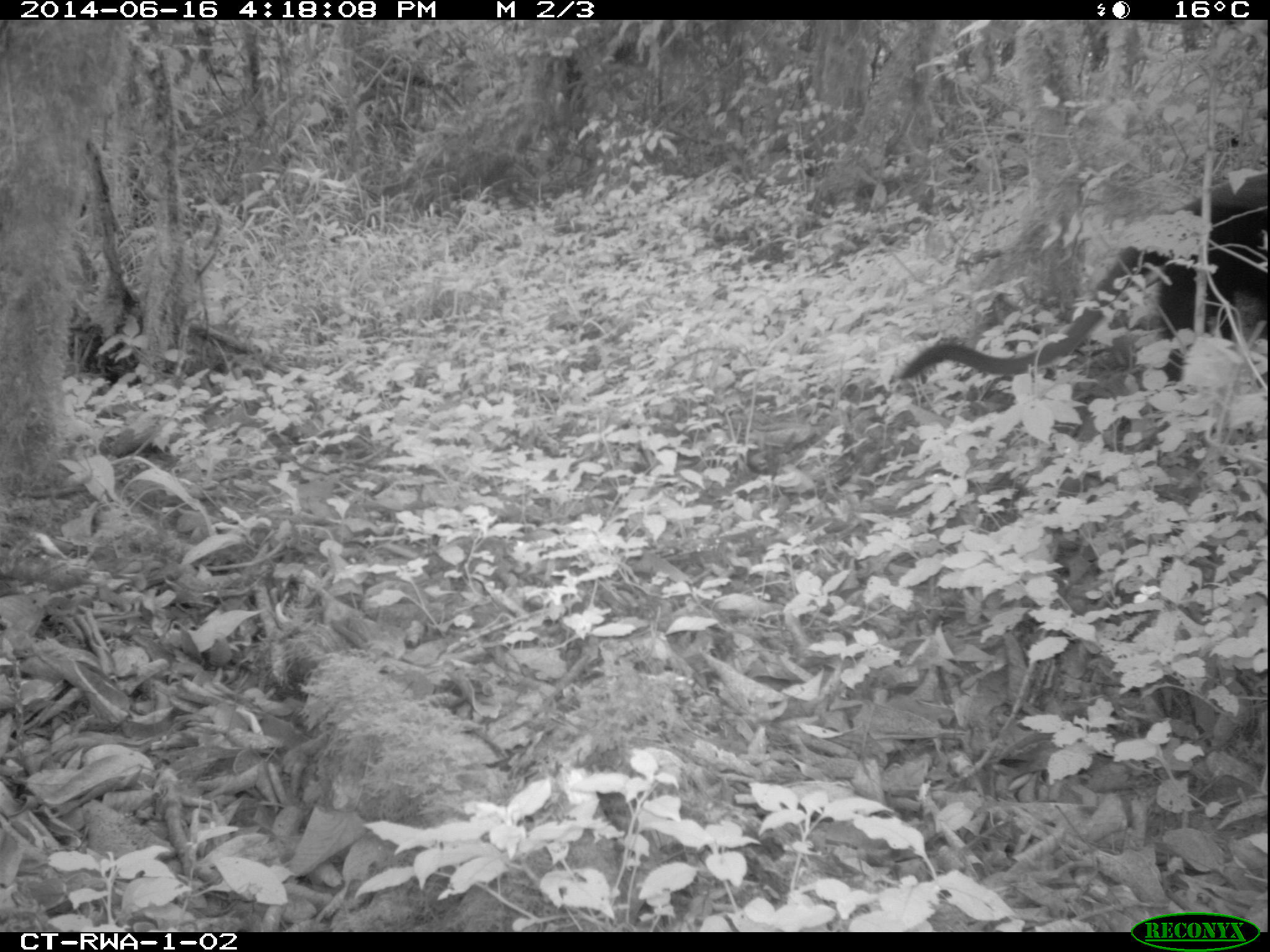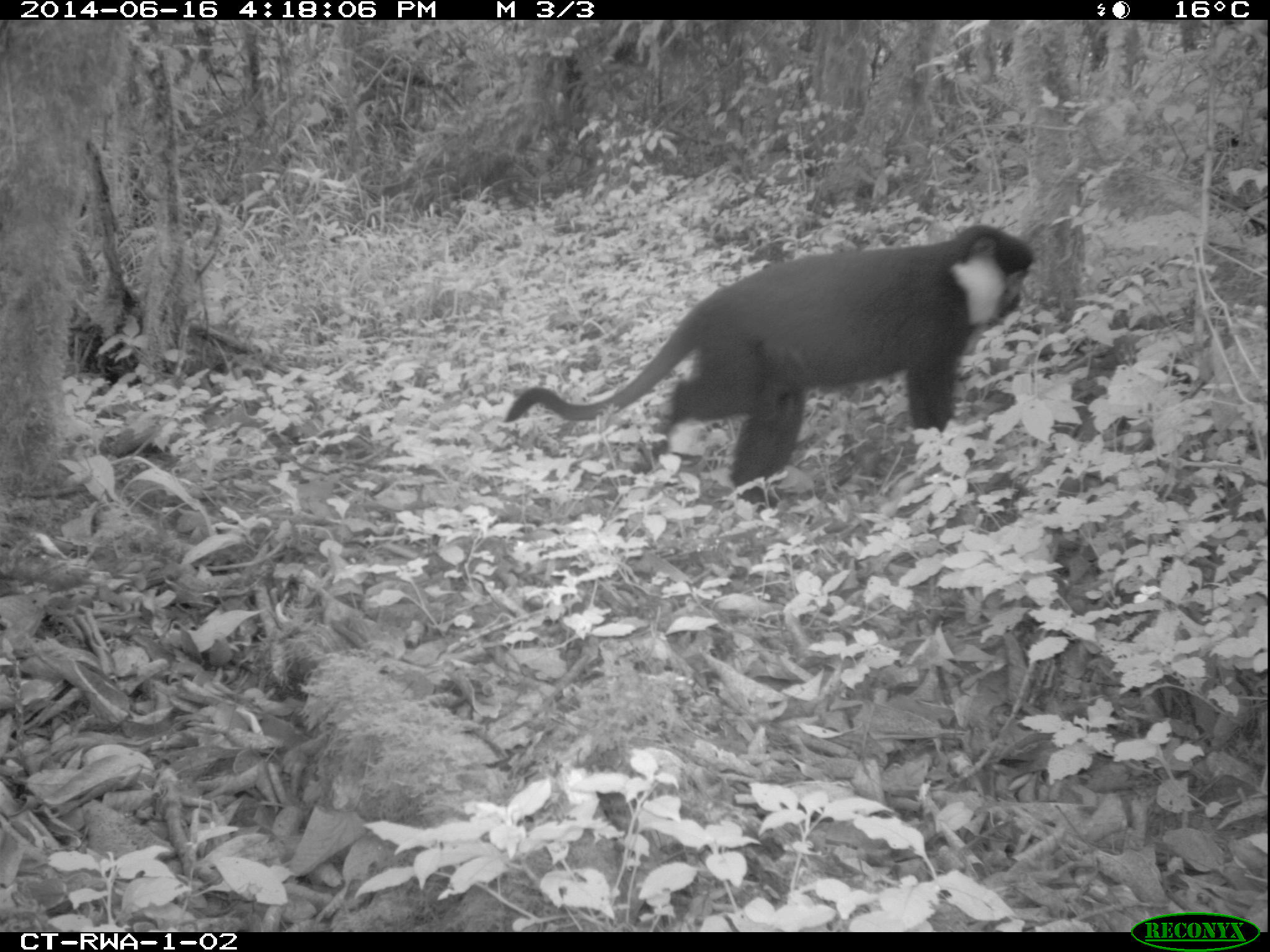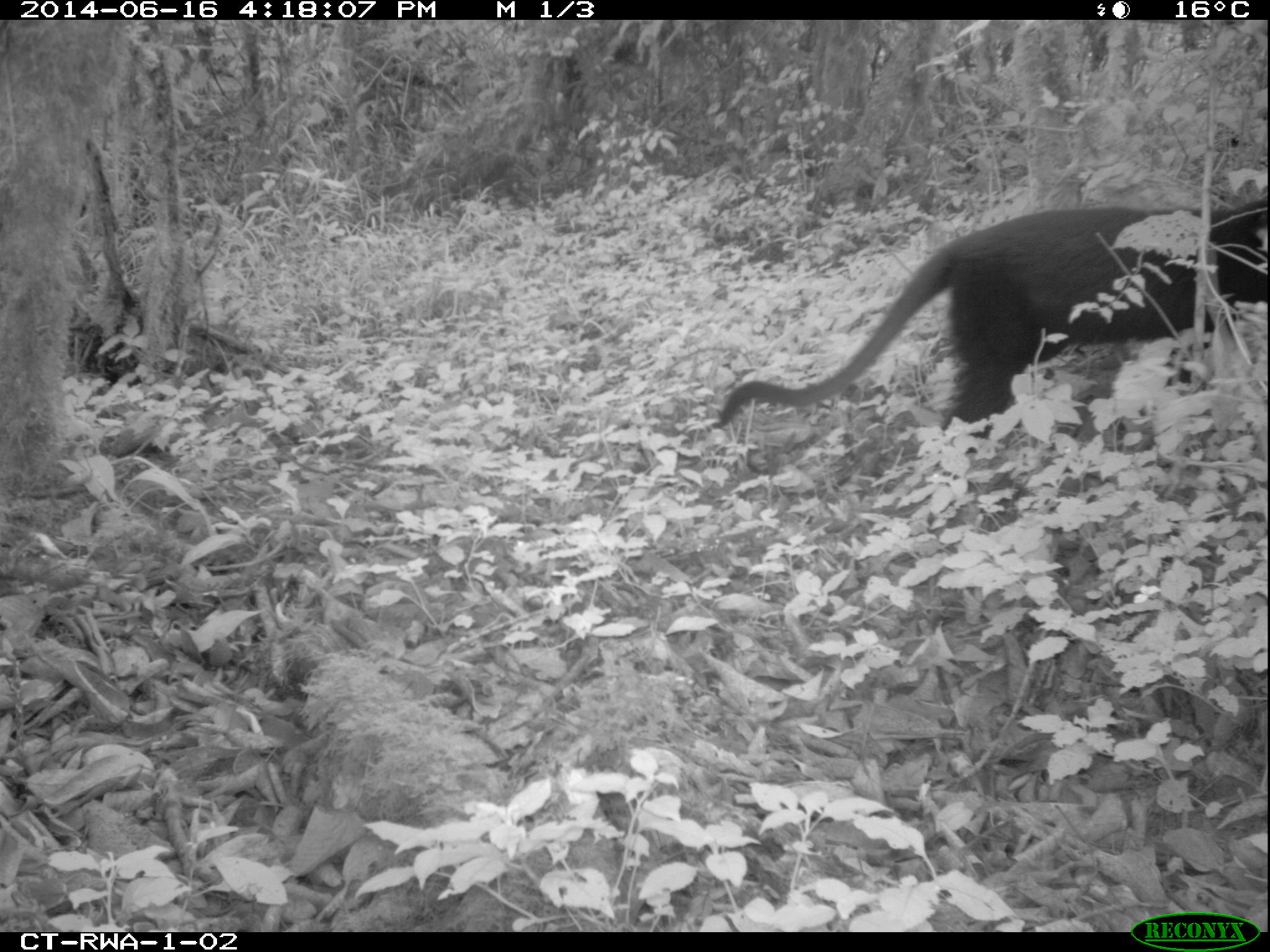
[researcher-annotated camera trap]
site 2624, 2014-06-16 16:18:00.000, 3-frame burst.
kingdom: Animalia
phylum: Chordata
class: Mammalia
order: Primates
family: Cercopithecidae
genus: Allochrocebus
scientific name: Allochrocebus lhoesti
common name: l'hoest's monkey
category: cercopithecus lhoesti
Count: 1.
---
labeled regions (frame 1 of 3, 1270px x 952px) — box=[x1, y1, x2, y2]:
cercopithecus lhoesti: box=[898, 161, 1266, 387]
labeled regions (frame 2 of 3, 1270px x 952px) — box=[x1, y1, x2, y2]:
cercopithecus lhoesti: box=[504, 224, 1035, 506]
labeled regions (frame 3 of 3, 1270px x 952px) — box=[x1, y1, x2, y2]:
cercopithecus lhoesti: box=[708, 196, 1267, 456]